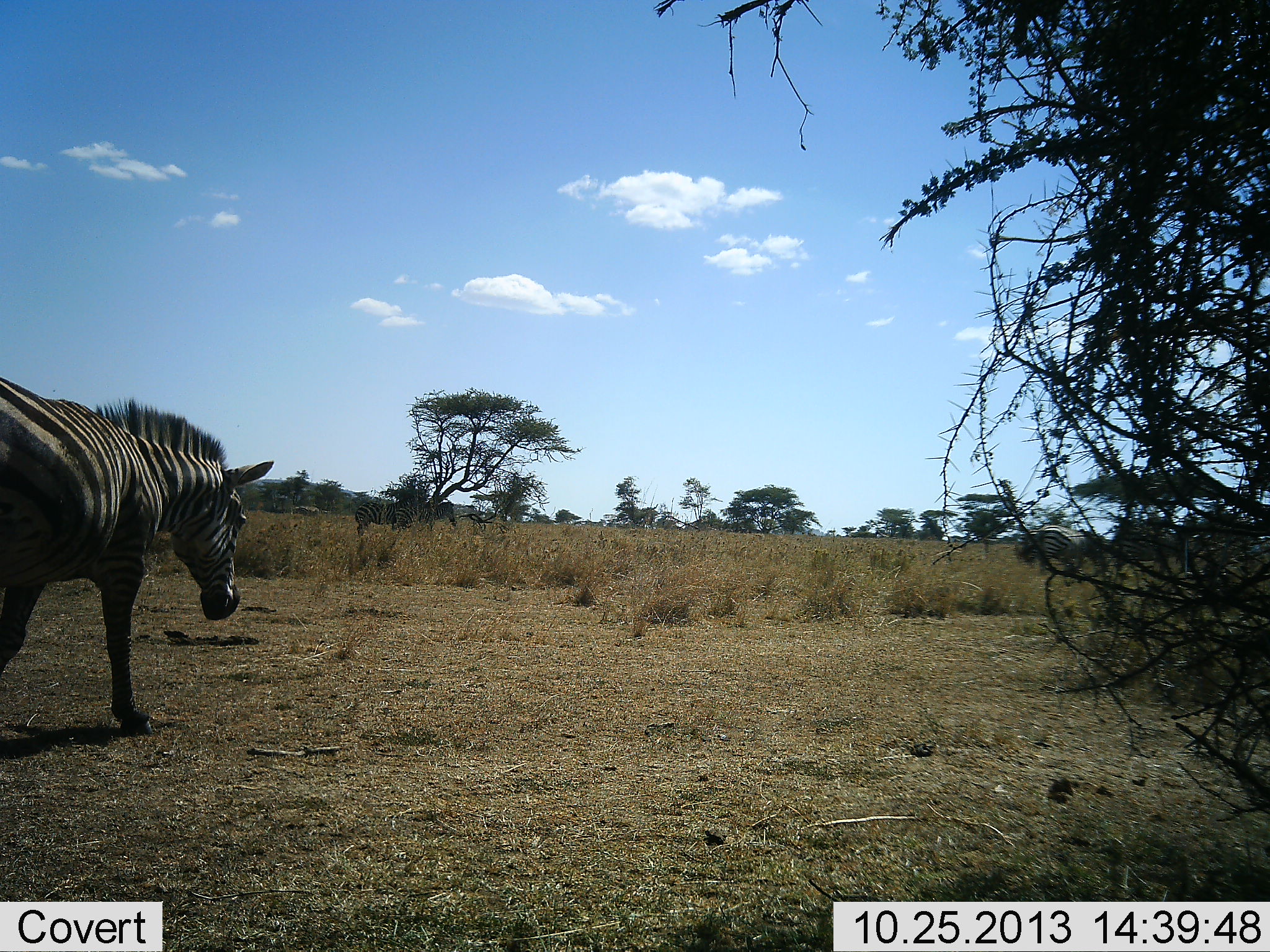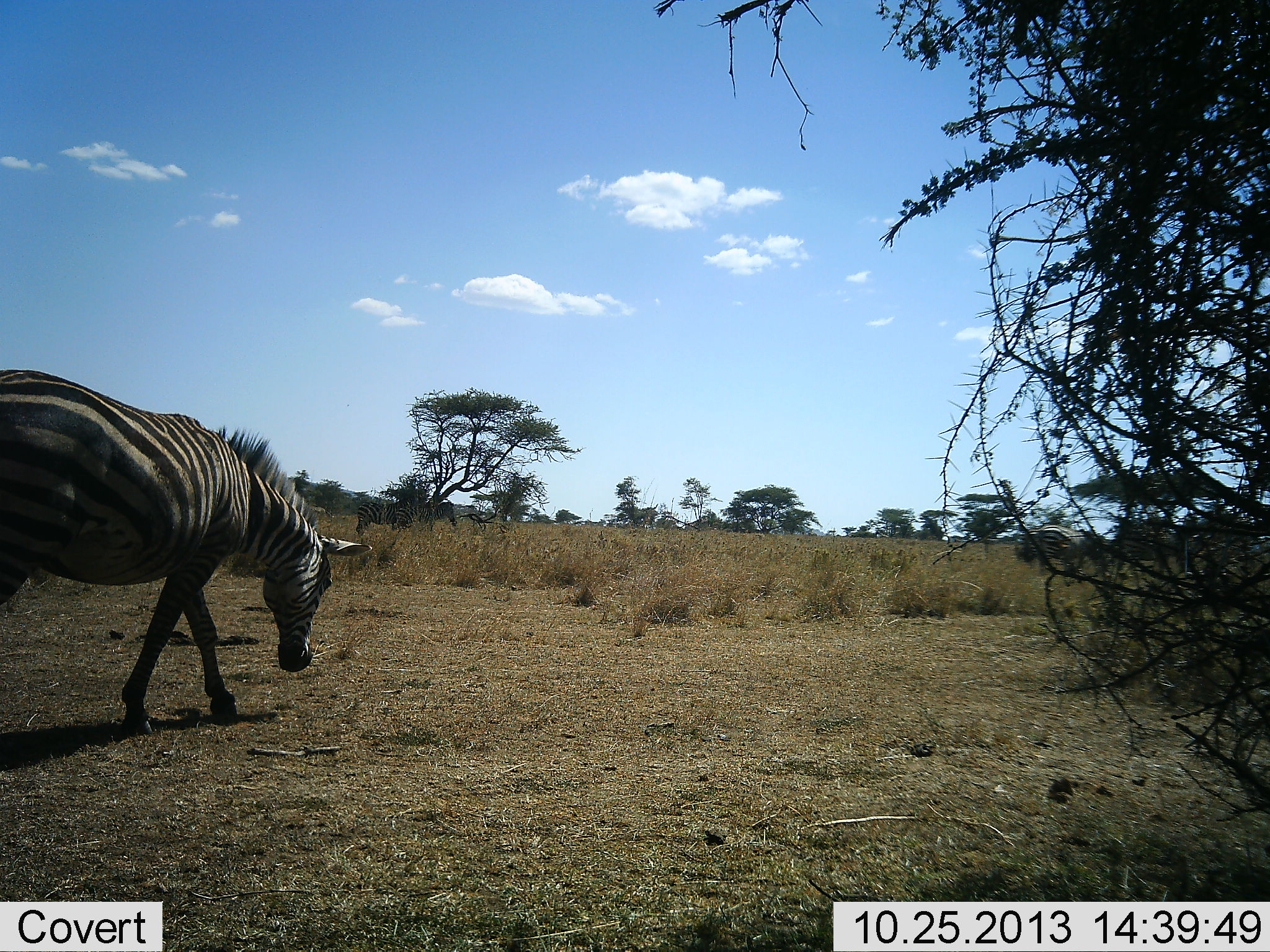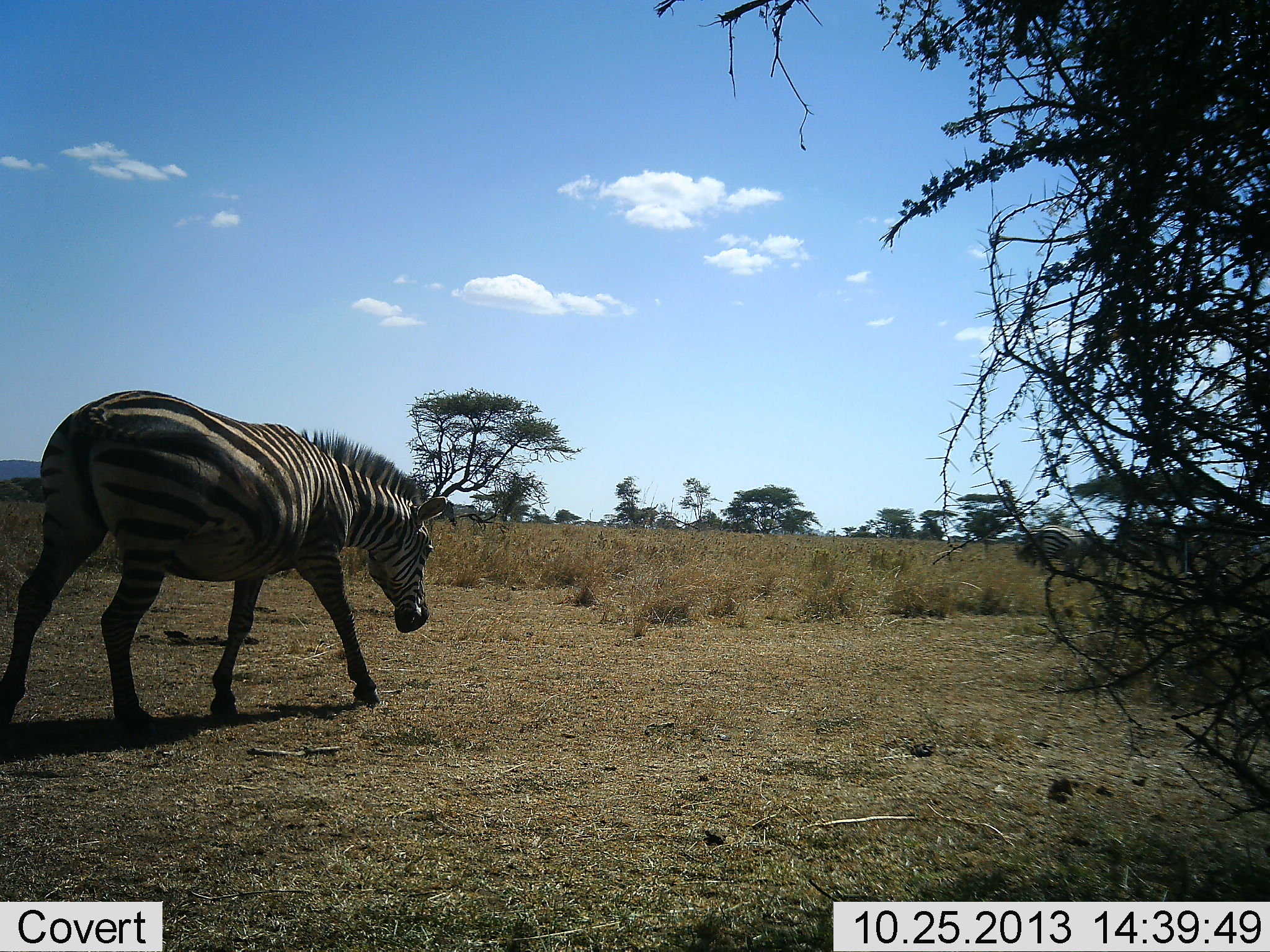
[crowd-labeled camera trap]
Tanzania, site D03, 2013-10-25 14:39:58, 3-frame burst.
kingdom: Animalia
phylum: Chordata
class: Mammalia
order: Perissodactyla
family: Equidae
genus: Equus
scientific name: Equus quagga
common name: plains zebra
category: zebra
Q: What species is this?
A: Zebra (plains zebra) (Equus quagga).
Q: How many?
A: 1.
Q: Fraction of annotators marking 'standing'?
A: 19%.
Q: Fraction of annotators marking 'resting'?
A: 0%.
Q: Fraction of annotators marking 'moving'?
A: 93%.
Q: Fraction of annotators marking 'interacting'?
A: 0%.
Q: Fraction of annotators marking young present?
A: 1%.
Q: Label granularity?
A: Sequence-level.